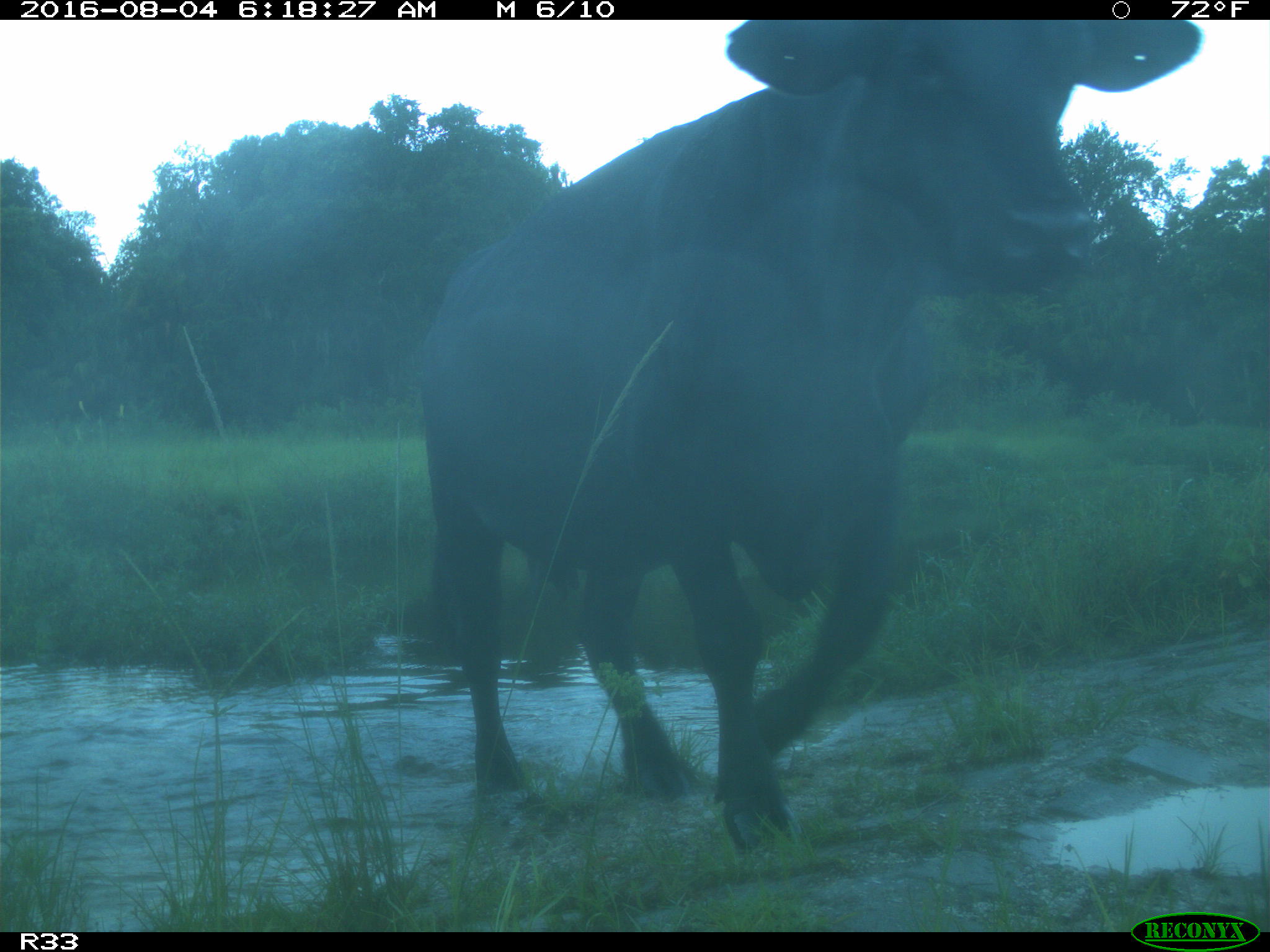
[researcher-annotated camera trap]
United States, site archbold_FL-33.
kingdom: Animalia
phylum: Chordata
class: Mammalia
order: Artiodactyla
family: Bovidae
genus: Bos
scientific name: Bos taurus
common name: domestic cow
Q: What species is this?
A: Bos taurus (domestic cow).